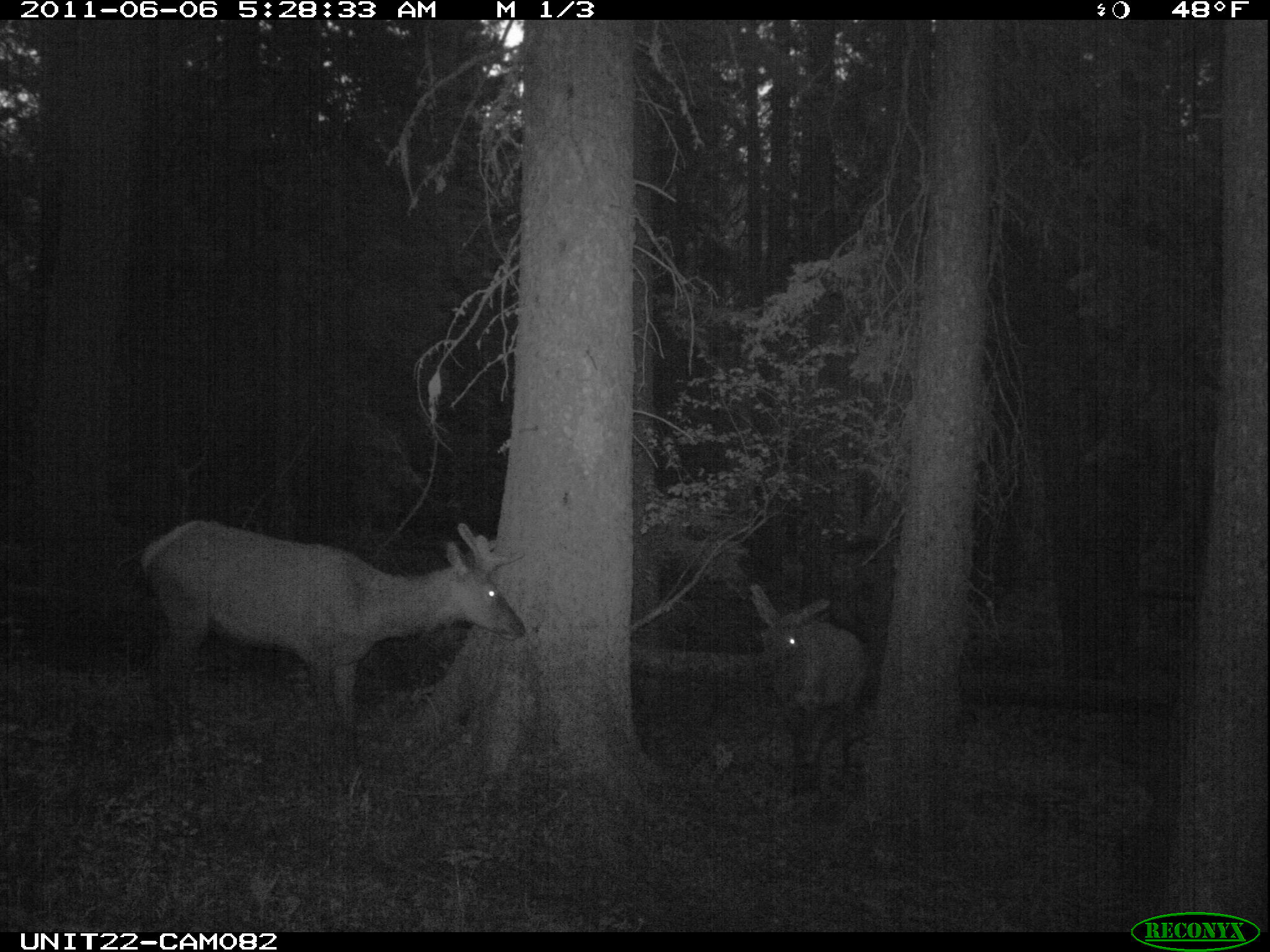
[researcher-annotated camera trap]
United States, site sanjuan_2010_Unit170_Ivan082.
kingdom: Animalia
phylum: Chordata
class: Mammalia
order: Artiodactyla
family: Cervidae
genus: Cervus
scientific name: Cervus elaphus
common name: red deer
Cervus elaphus (red deer).